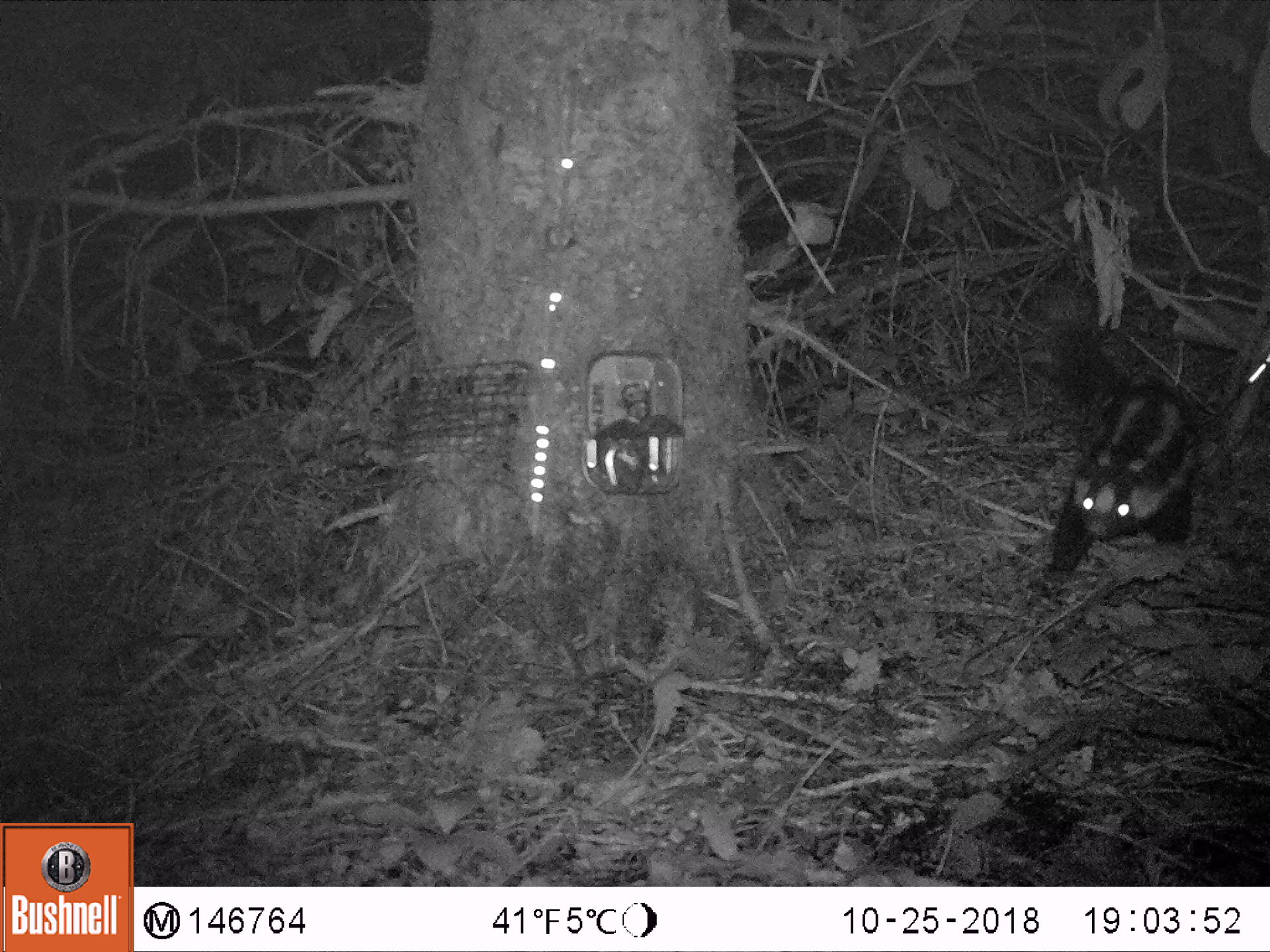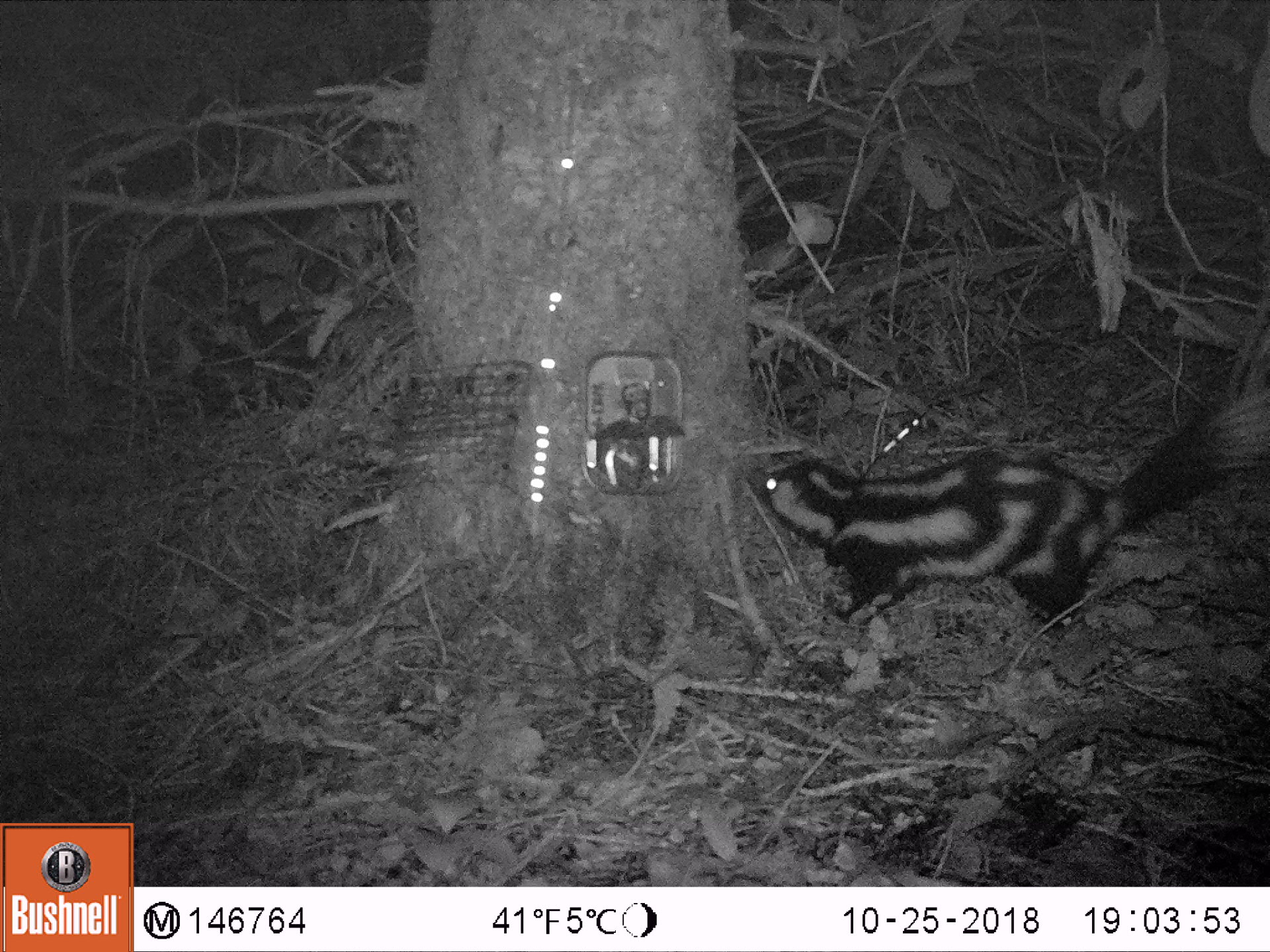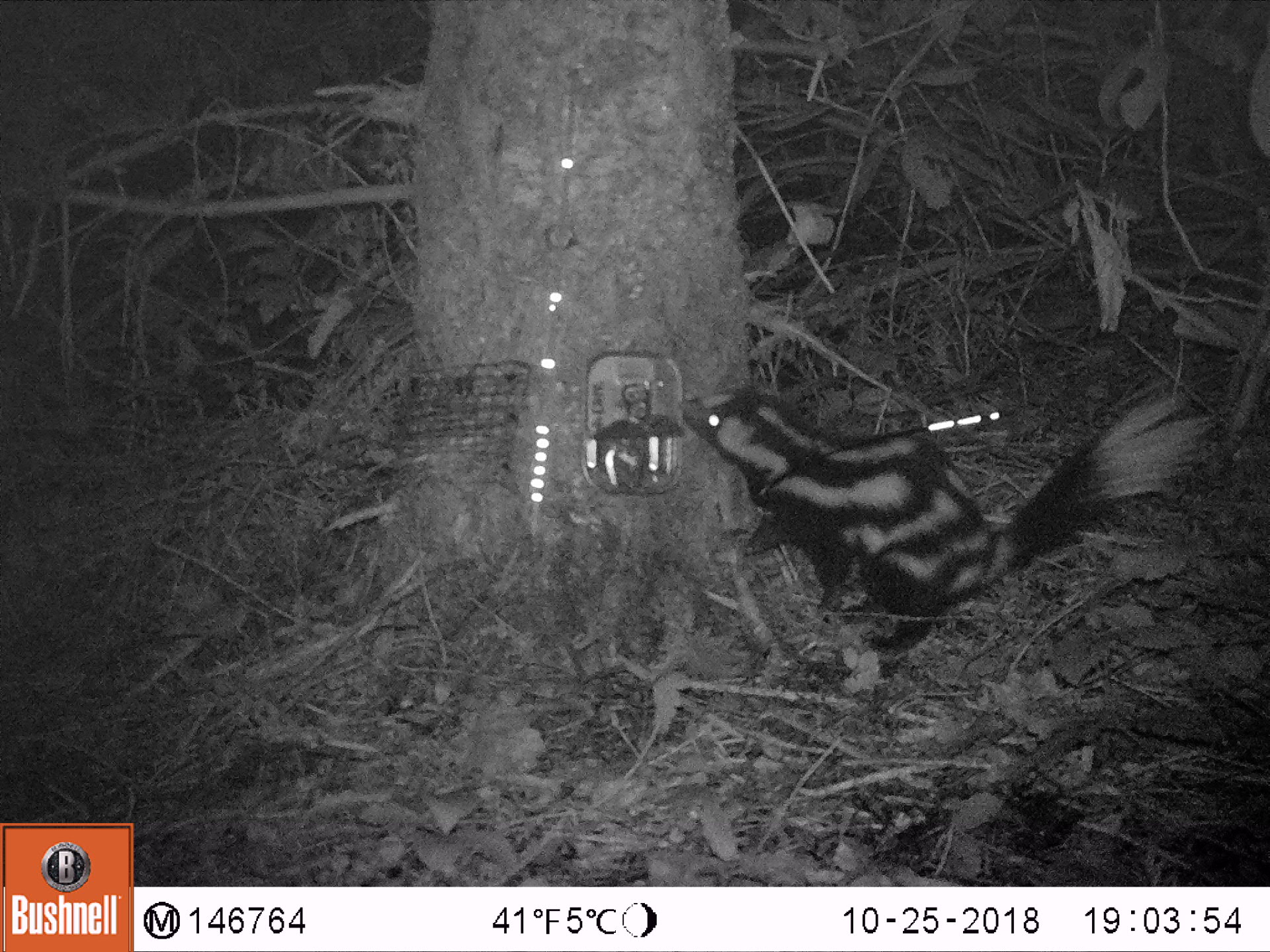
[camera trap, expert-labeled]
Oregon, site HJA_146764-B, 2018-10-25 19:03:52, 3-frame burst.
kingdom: Animalia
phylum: Chordata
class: Mammalia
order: Carnivora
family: Mephitidae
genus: Spilogale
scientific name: Spilogale gracilis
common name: western spotted skunk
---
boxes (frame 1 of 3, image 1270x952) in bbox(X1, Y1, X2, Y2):
western spotted skunk: bbox(1013, 286, 1230, 601)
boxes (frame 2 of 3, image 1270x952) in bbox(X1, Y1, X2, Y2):
western spotted skunk: bbox(736, 383, 1264, 644)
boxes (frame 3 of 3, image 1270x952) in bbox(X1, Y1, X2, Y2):
western spotted skunk: bbox(667, 374, 1222, 668)